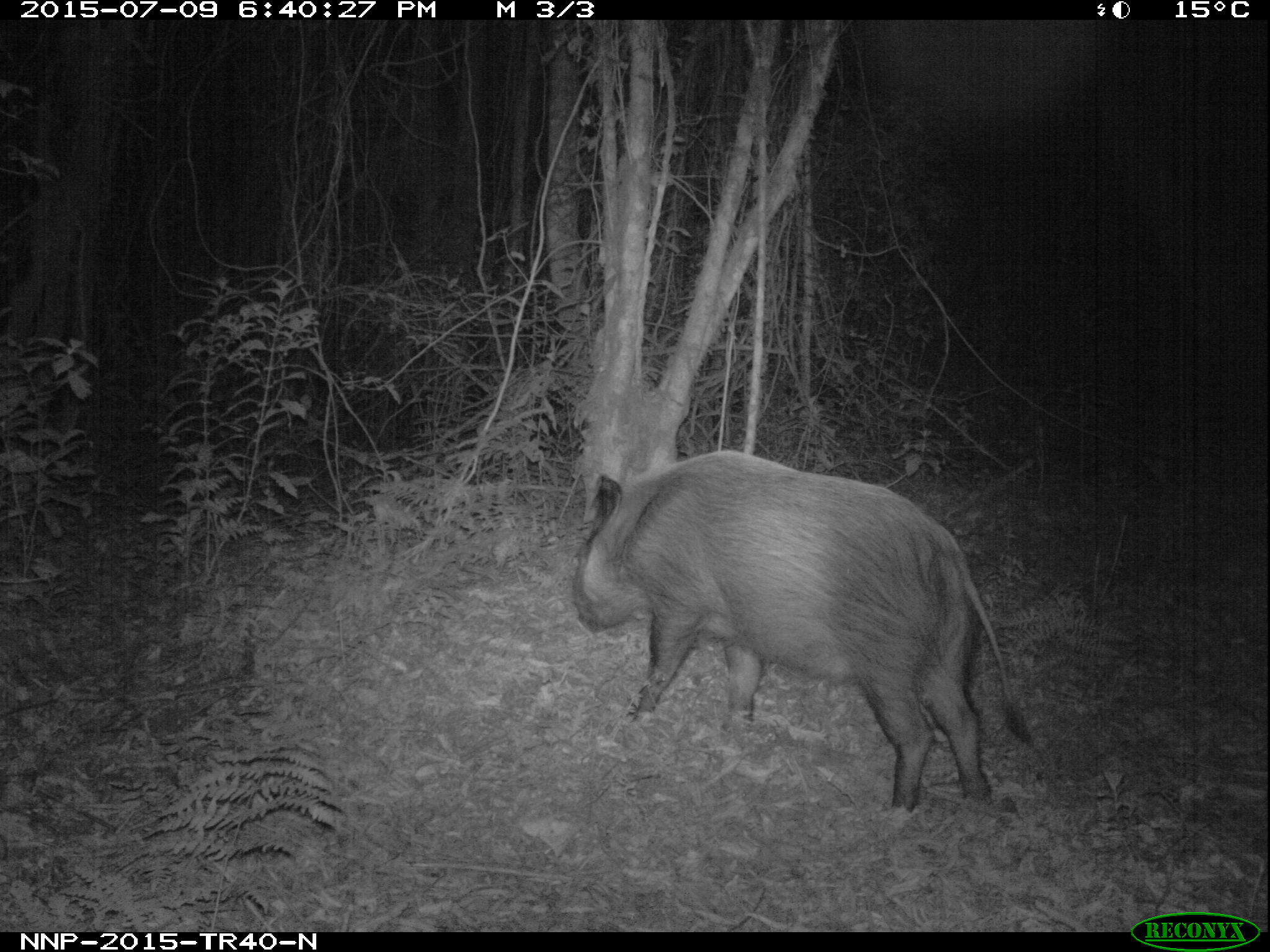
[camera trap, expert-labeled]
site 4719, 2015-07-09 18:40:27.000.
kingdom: Animalia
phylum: Chordata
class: Mammalia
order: Artiodactyla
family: Suidae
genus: Potamochoerus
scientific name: Potamochoerus larvatus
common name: bushpig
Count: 1.